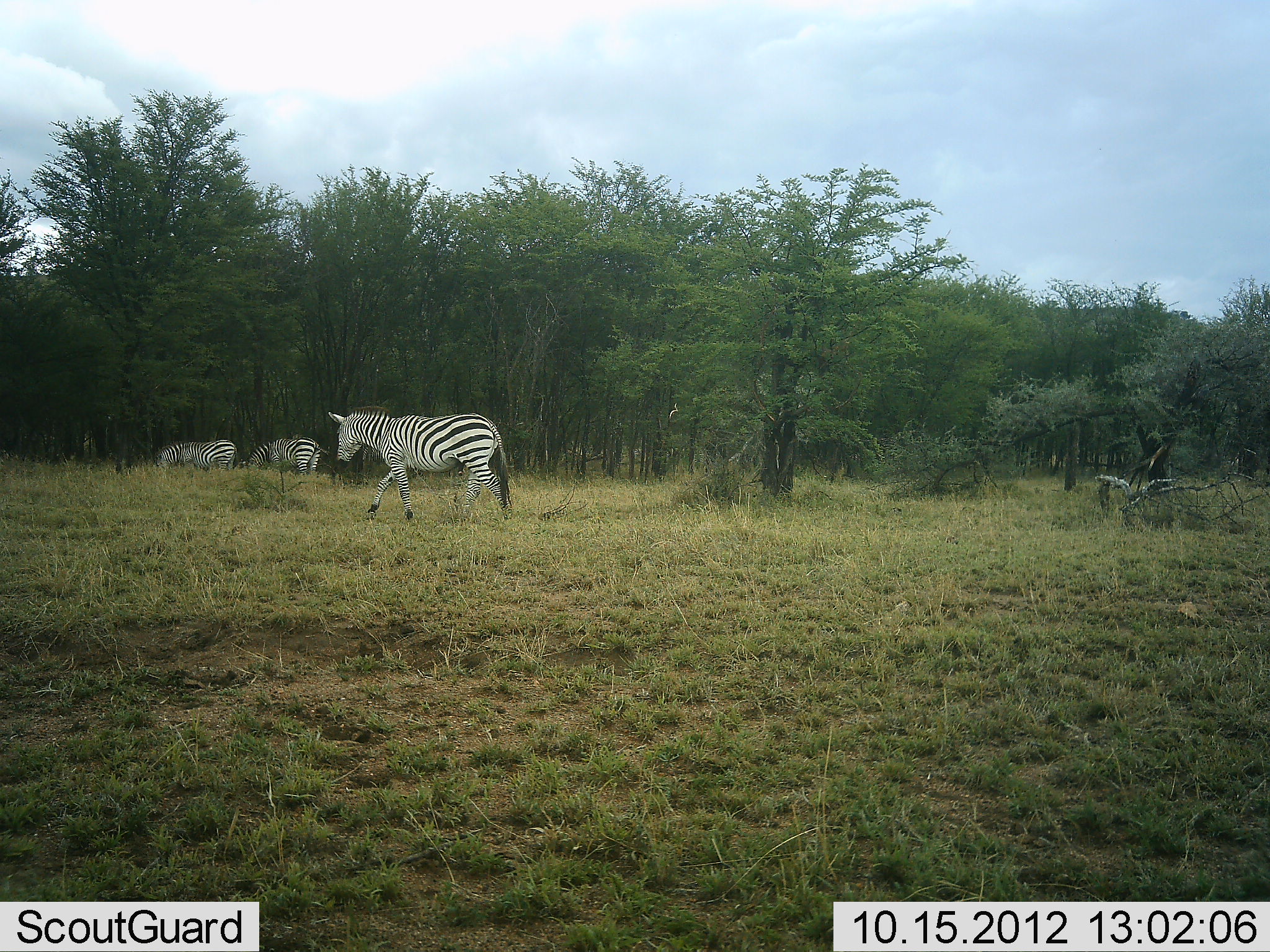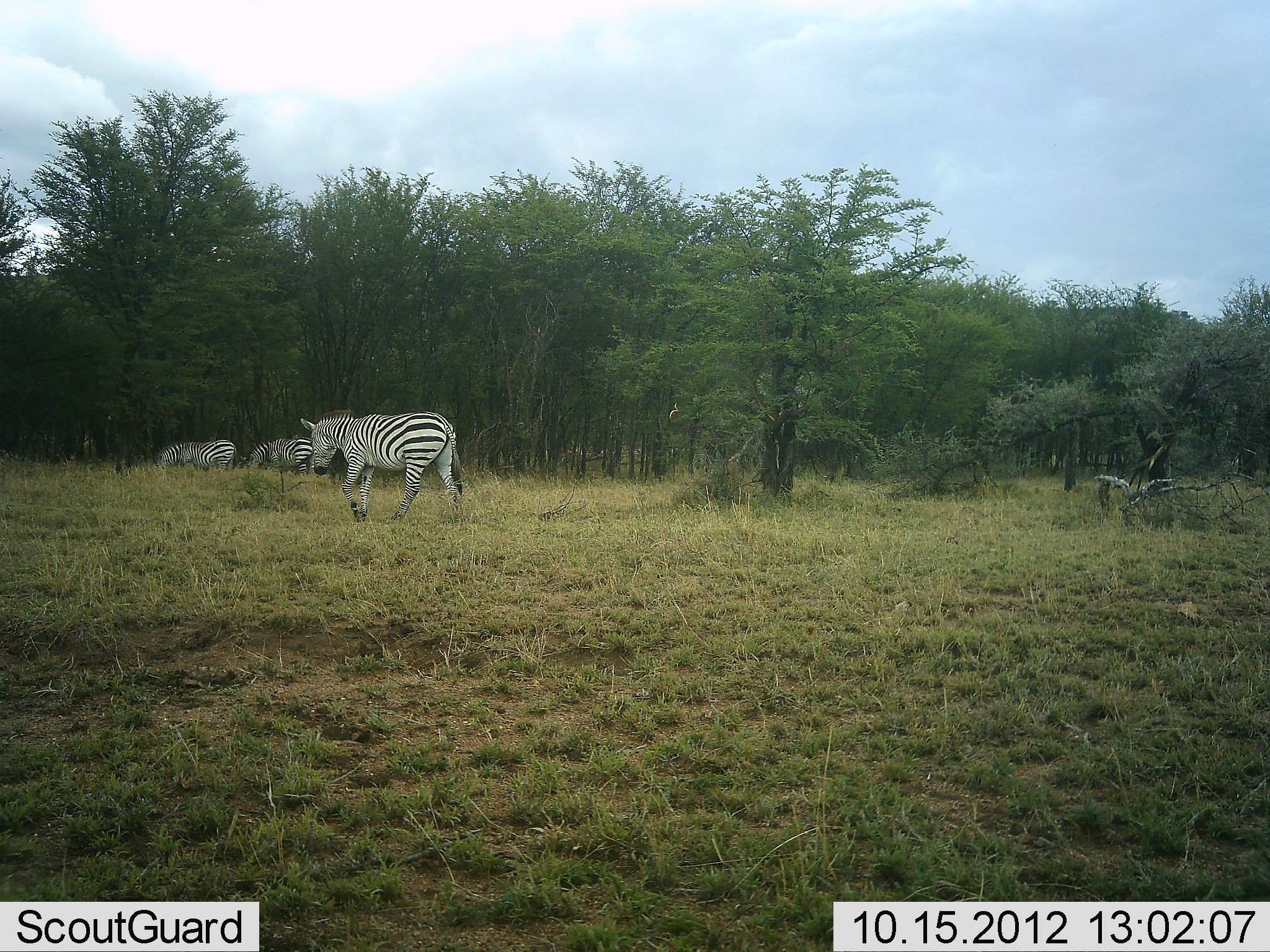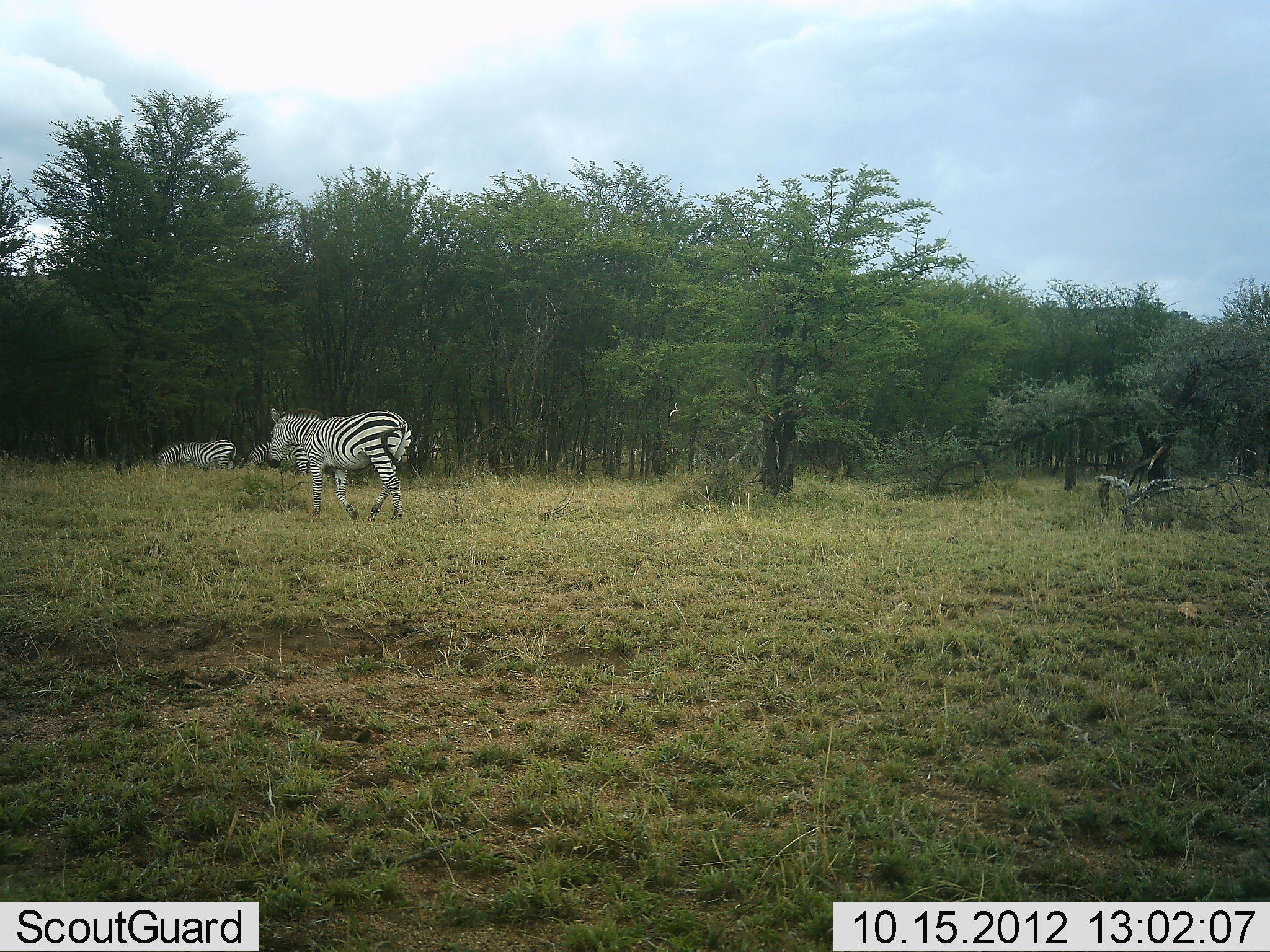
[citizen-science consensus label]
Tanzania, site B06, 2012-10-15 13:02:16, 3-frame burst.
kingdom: Animalia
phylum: Chordata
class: Mammalia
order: Perissodactyla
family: Equidae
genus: Equus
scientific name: Equus quagga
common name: plains zebra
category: zebra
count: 3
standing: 30%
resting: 0%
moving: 100%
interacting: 0%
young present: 0%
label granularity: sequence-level